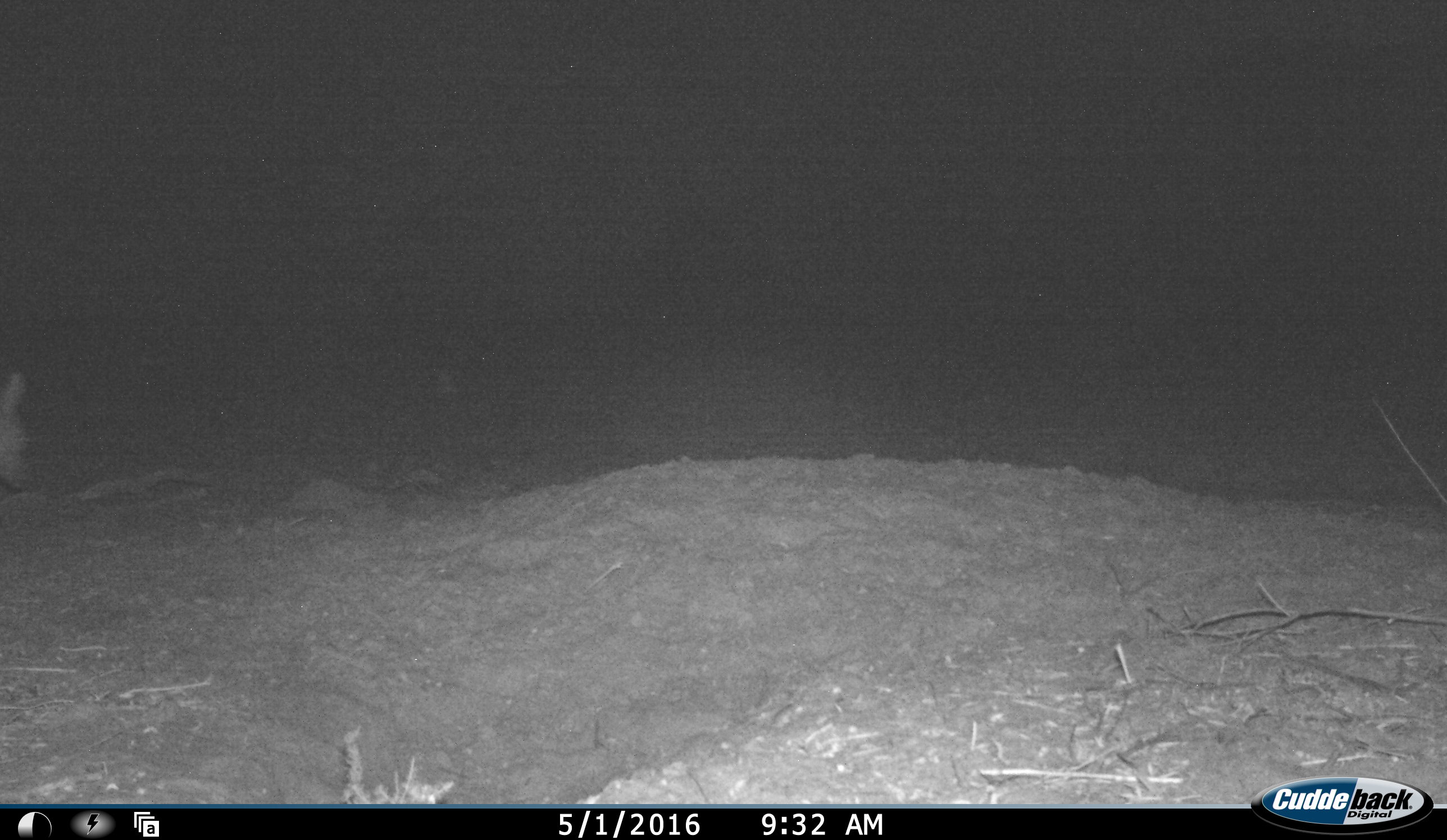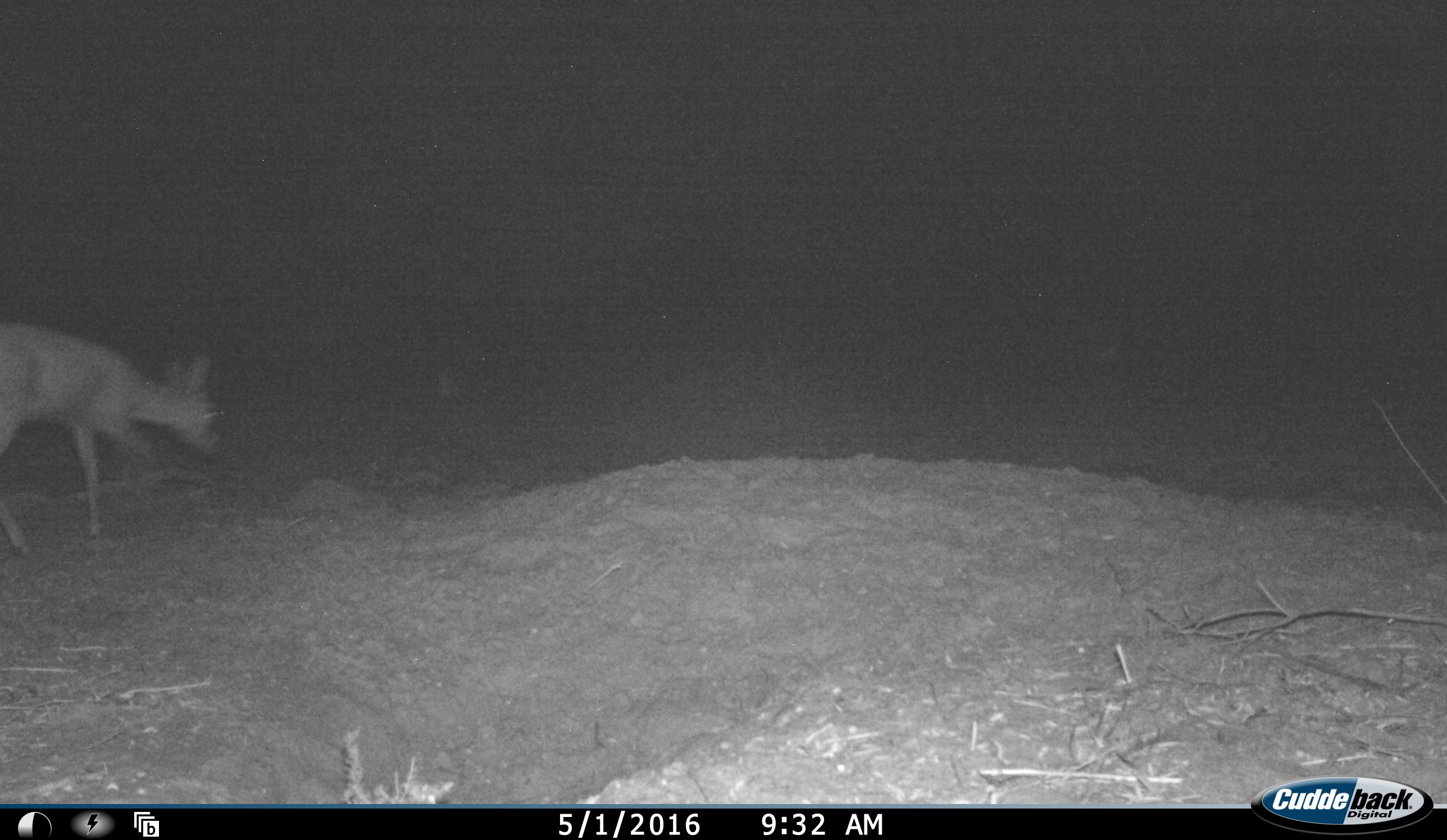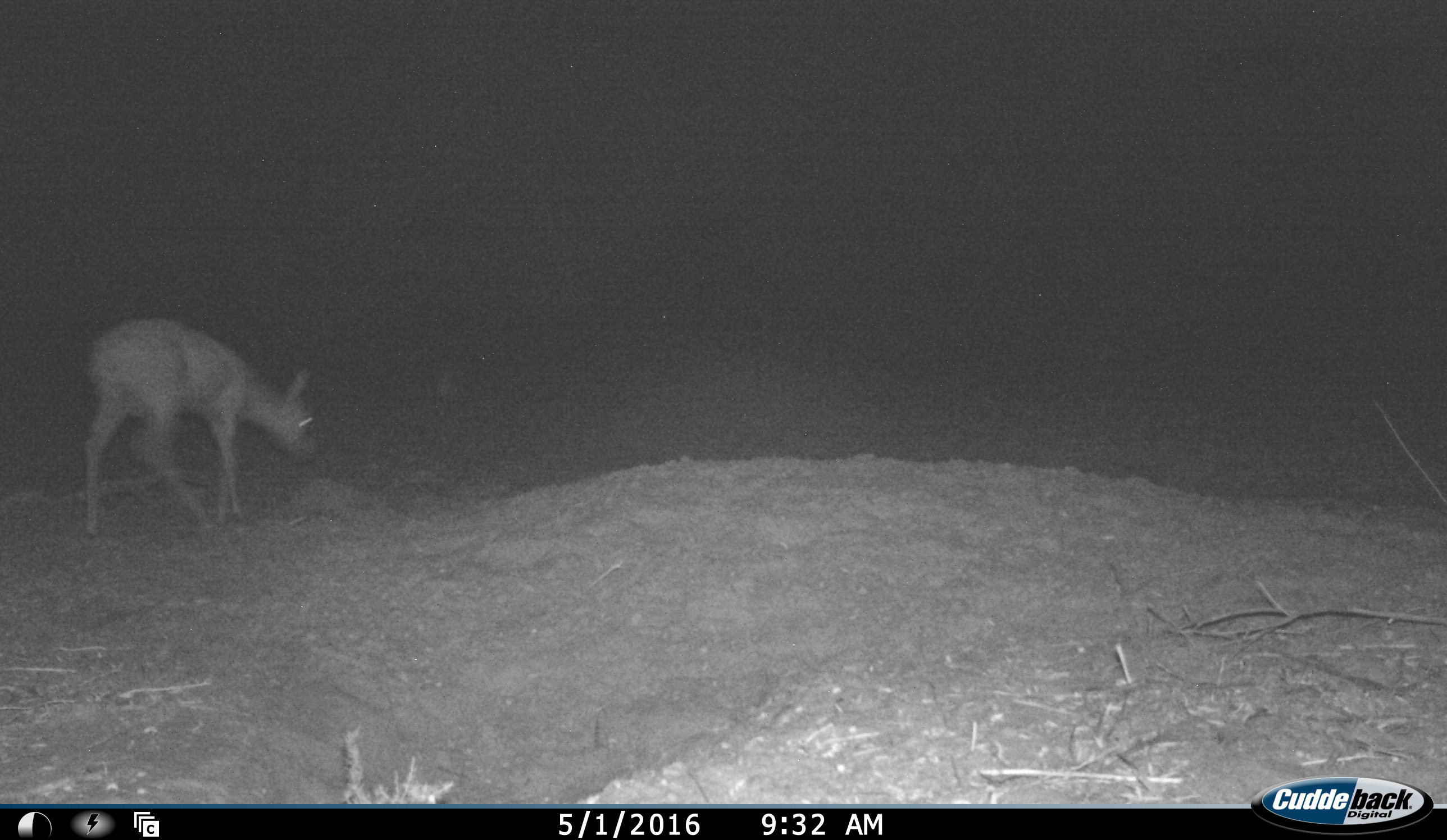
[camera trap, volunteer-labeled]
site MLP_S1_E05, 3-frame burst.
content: unidentified animal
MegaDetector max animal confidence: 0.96